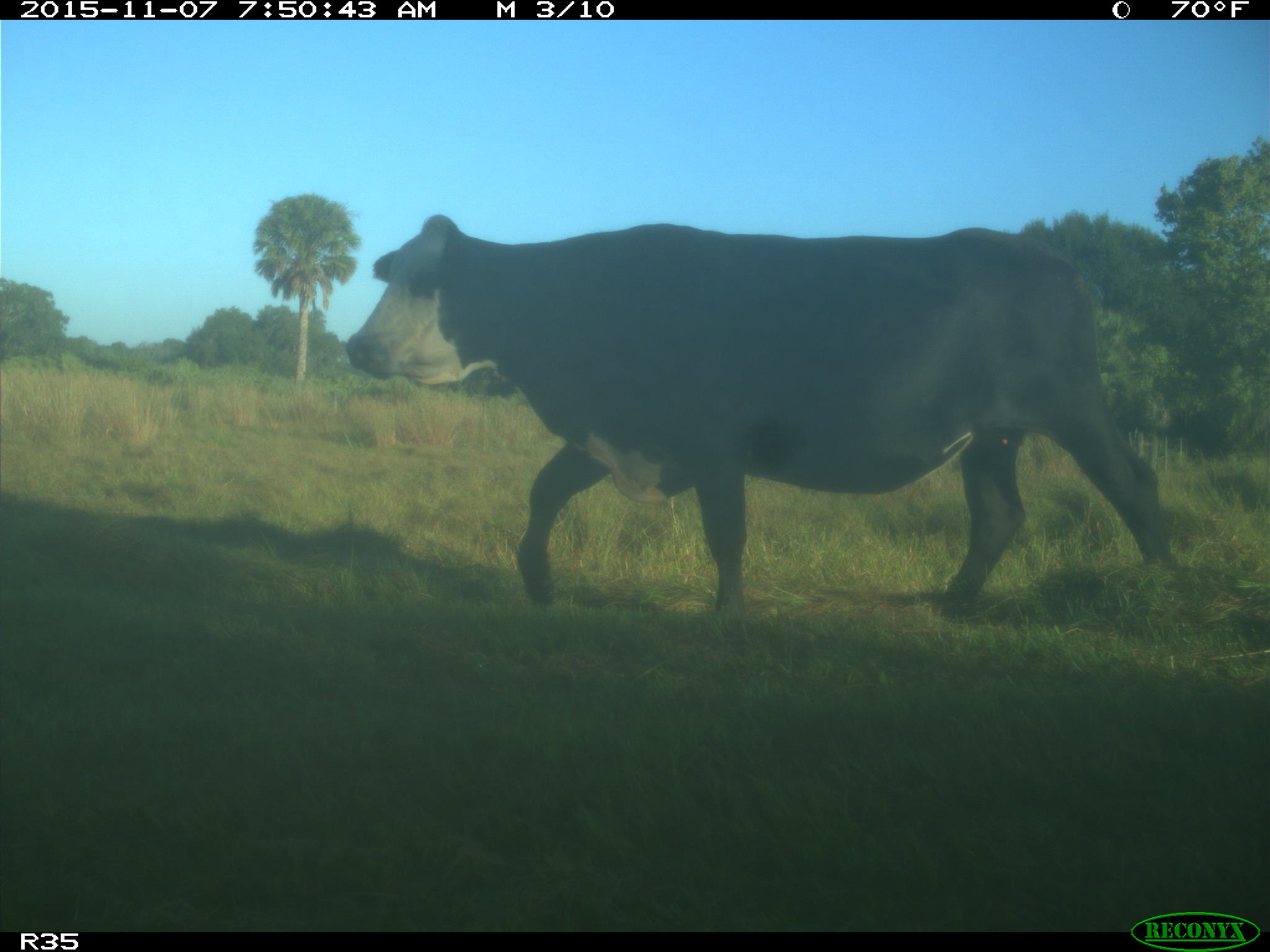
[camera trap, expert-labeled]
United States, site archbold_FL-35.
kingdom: Animalia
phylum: Chordata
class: Mammalia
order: Artiodactyla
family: Bovidae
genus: Bos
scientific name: Bos taurus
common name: domestic cow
Bos taurus (domestic cow).